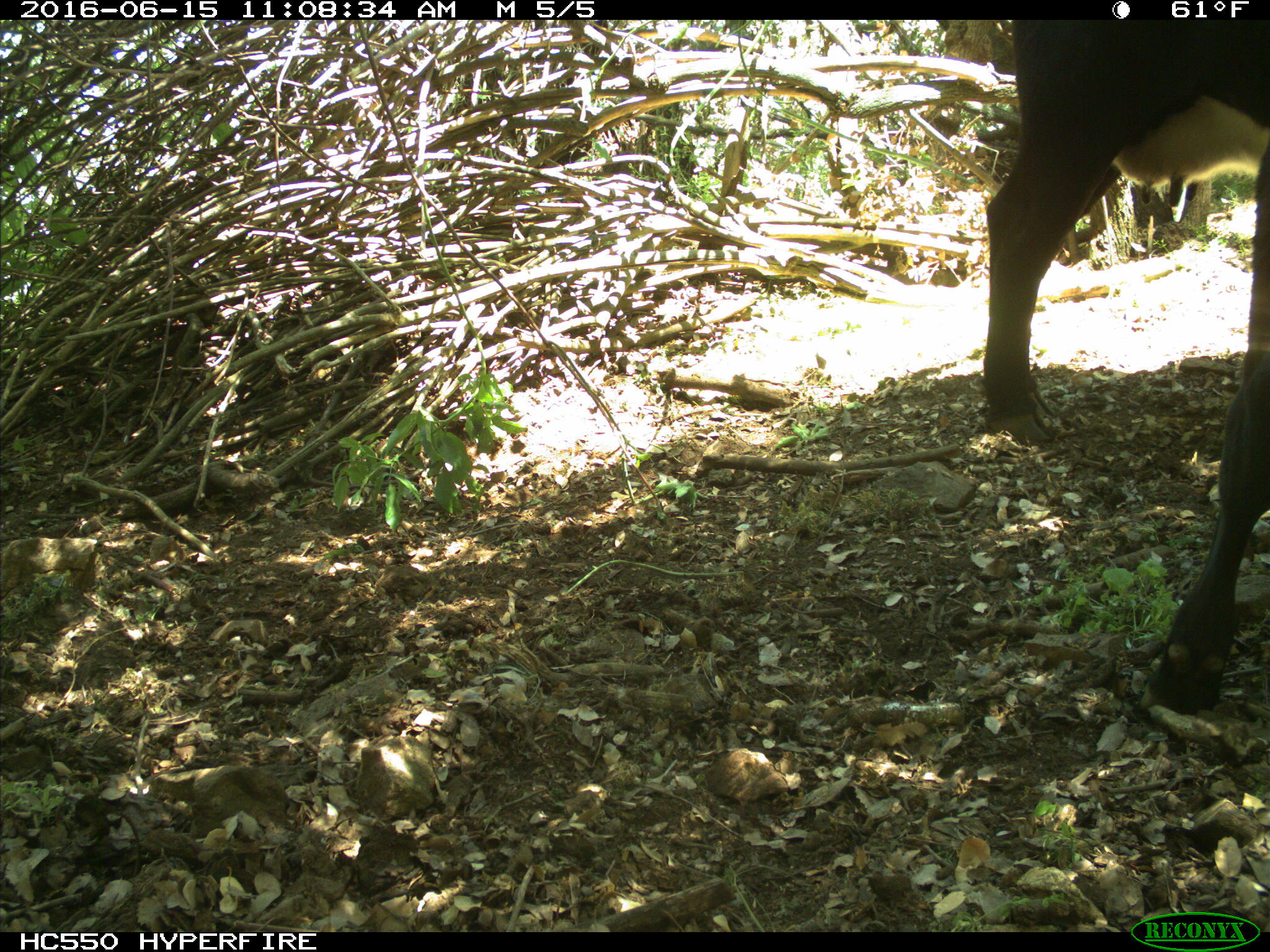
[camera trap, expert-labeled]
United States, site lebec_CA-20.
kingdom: Animalia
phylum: Chordata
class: Mammalia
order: Artiodactyla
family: Bovidae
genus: Bos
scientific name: Bos taurus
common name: domestic cow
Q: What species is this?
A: Bos taurus (domestic cow).